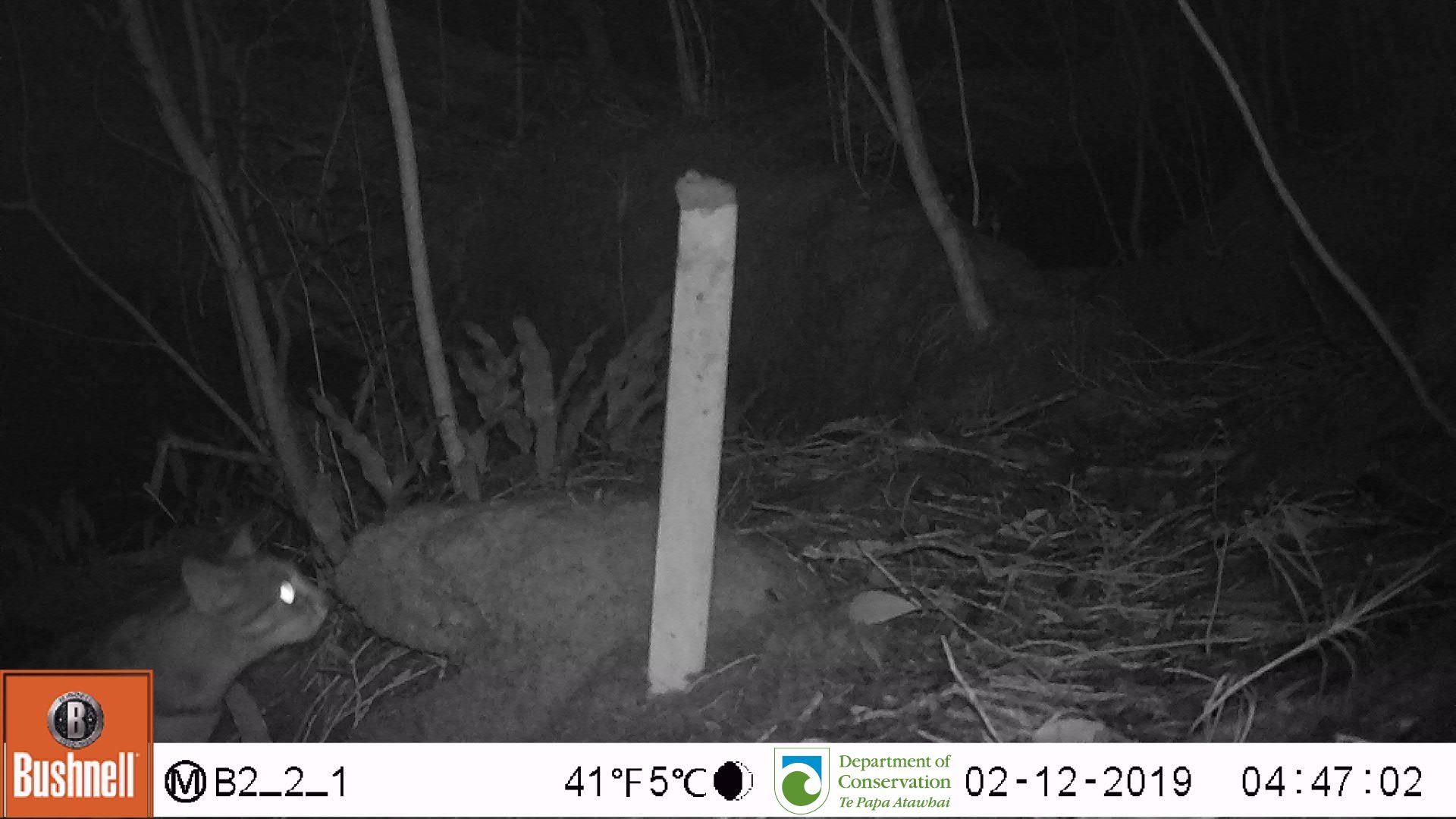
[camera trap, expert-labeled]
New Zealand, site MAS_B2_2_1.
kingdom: Animalia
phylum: Chordata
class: Mammalia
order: Carnivora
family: Felidae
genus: Felis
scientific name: Felis catus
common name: domestic cat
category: cat